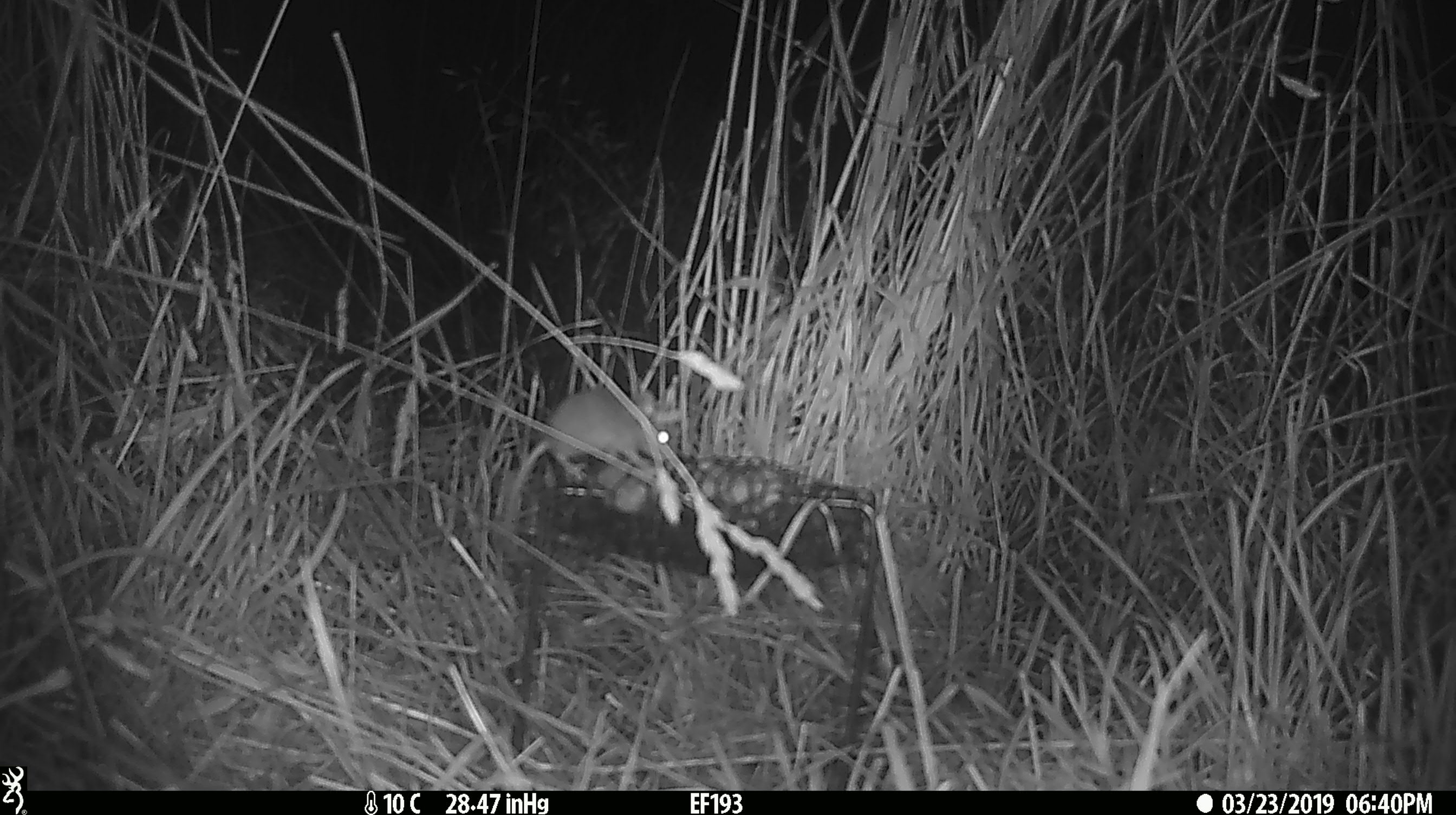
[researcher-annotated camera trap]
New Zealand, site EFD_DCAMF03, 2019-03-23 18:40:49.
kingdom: Animalia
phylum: Chordata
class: Mammalia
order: Rodentia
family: Muridae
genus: Mus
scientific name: Mus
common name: mouse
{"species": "mouse (Mus)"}